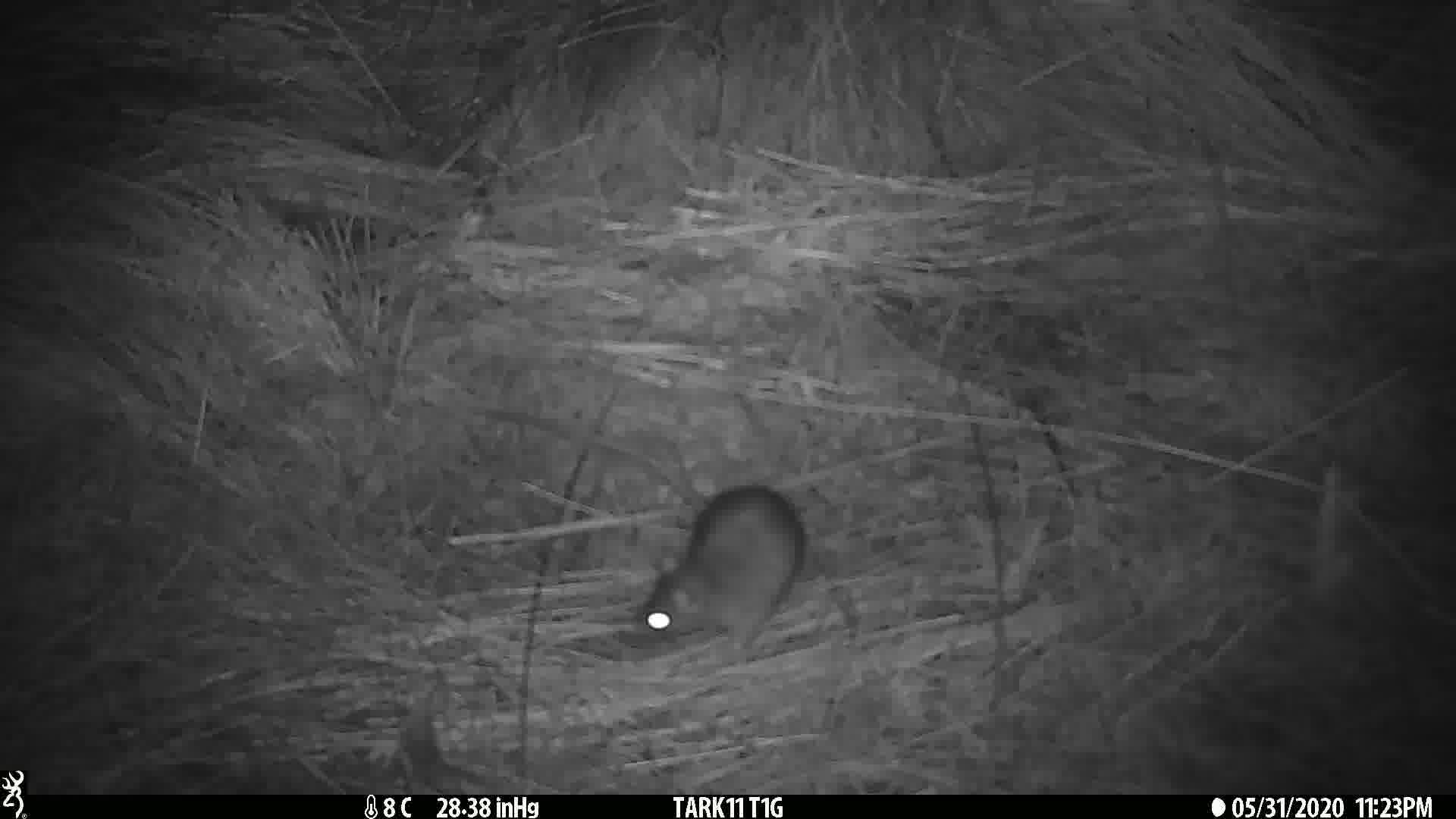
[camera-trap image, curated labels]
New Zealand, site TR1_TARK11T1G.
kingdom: Animalia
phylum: Chordata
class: Mammalia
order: Rodentia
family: Muridae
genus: Rattus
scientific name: Rattus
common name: rat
Rat (Rattus).